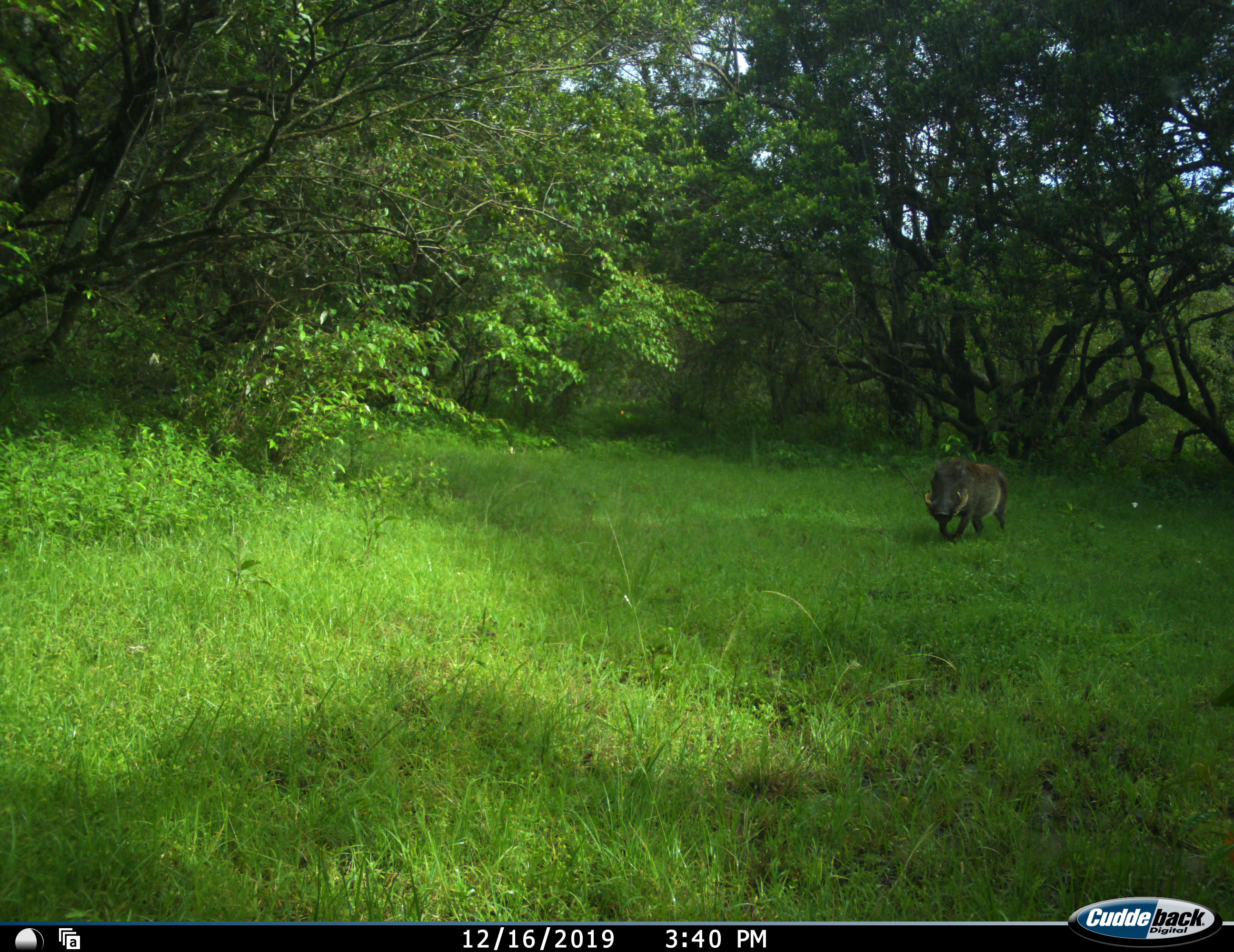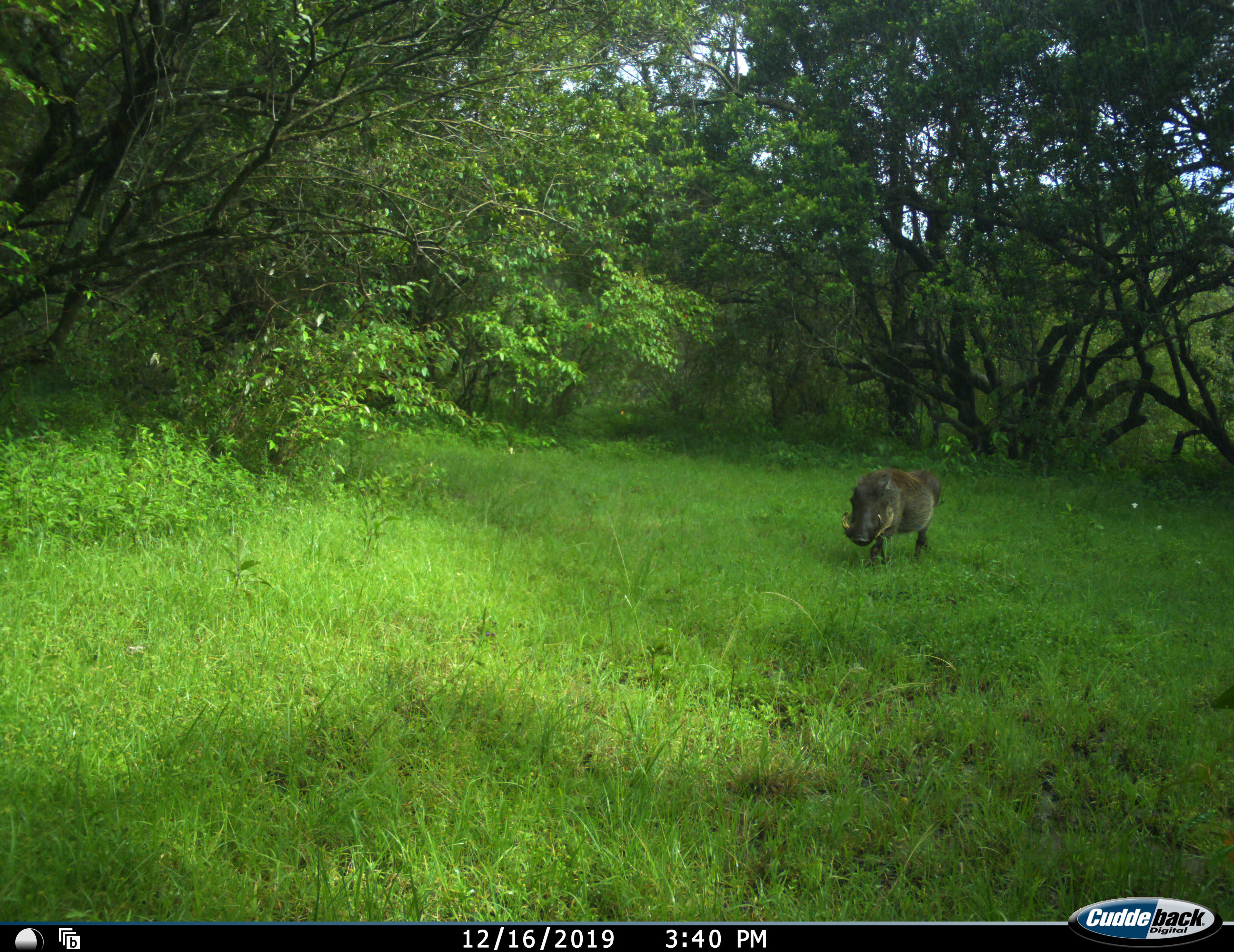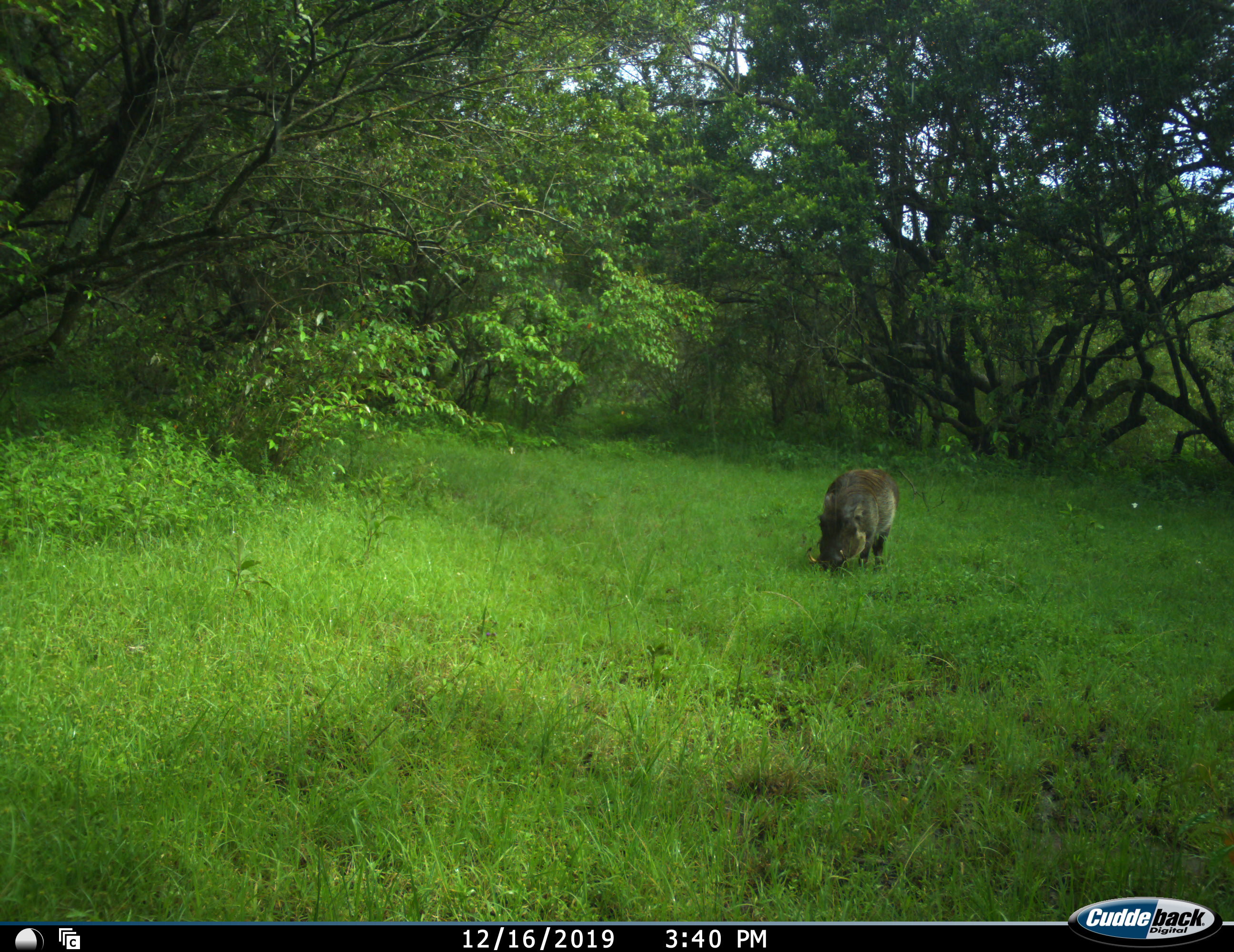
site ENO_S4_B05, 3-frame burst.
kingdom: Animalia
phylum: Chordata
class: Mammalia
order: Artiodactyla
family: Suidae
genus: Phacochoerus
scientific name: Phacochoerus africanus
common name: warthog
Warthog (Phacochoerus africanus), count 1. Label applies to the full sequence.